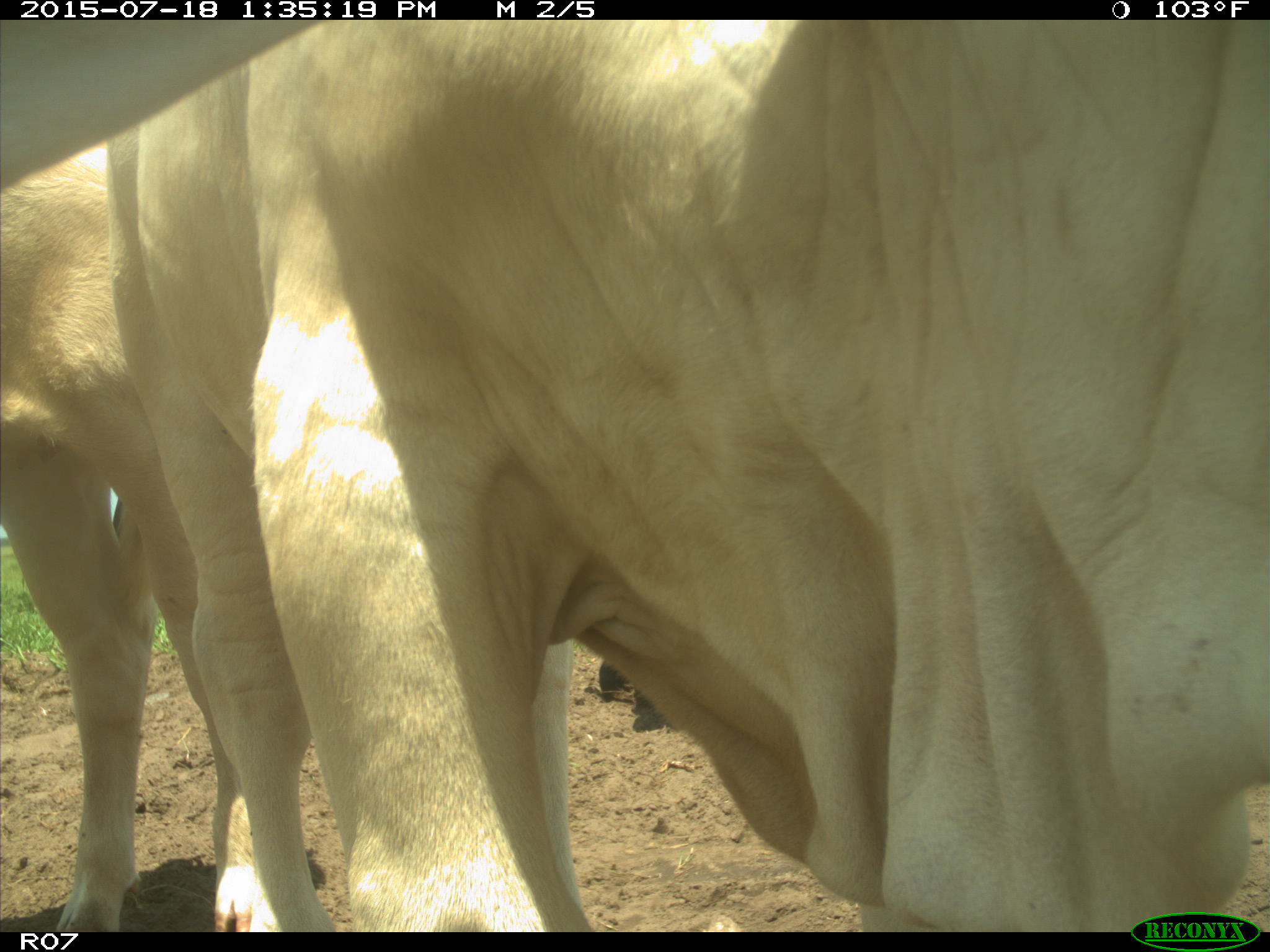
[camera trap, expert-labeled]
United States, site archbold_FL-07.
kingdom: Animalia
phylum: Chordata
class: Mammalia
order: Artiodactyla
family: Bovidae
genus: Bos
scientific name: Bos taurus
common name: domestic cow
Bos taurus (domestic cow).